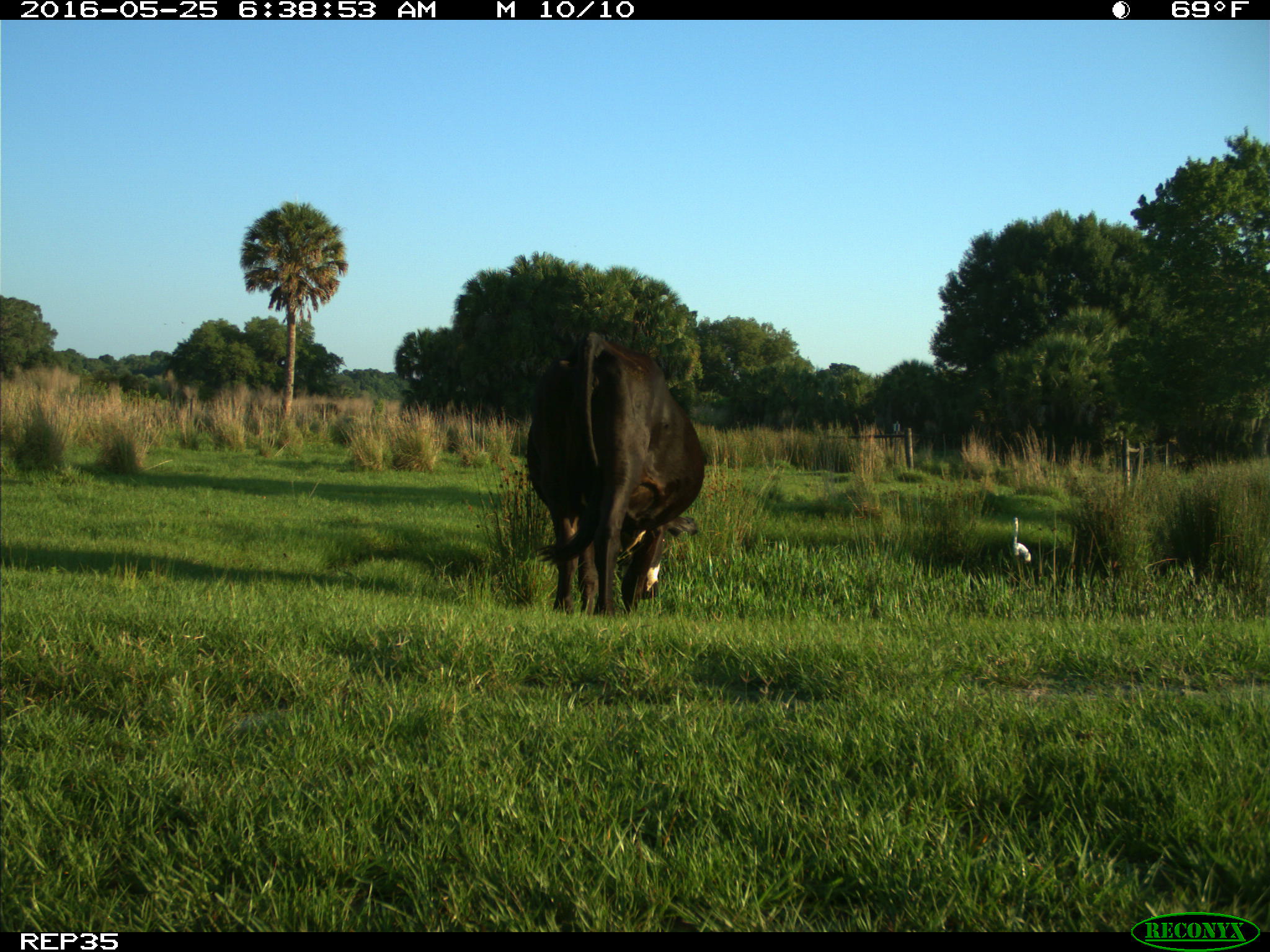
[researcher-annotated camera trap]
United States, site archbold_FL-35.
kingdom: Animalia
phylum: Chordata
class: Mammalia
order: Artiodactyla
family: Bovidae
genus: Bos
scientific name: Bos taurus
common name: domestic cow